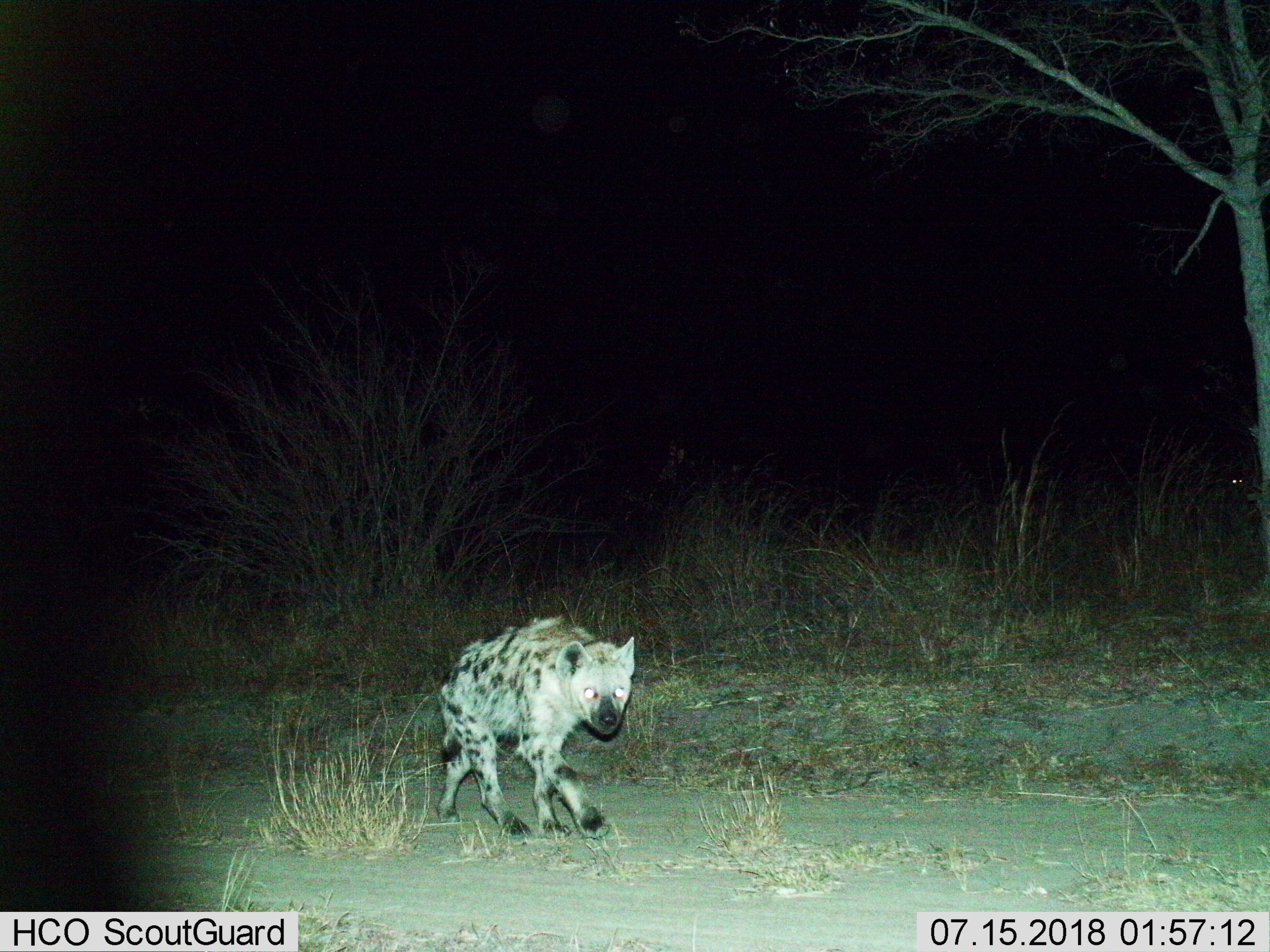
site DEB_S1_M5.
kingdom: Animalia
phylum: Chordata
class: Mammalia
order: Carnivora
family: Hyaenidae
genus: Crocuta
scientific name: Crocuta crocuta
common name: spotted hyena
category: hyenaspotted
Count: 1.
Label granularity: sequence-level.